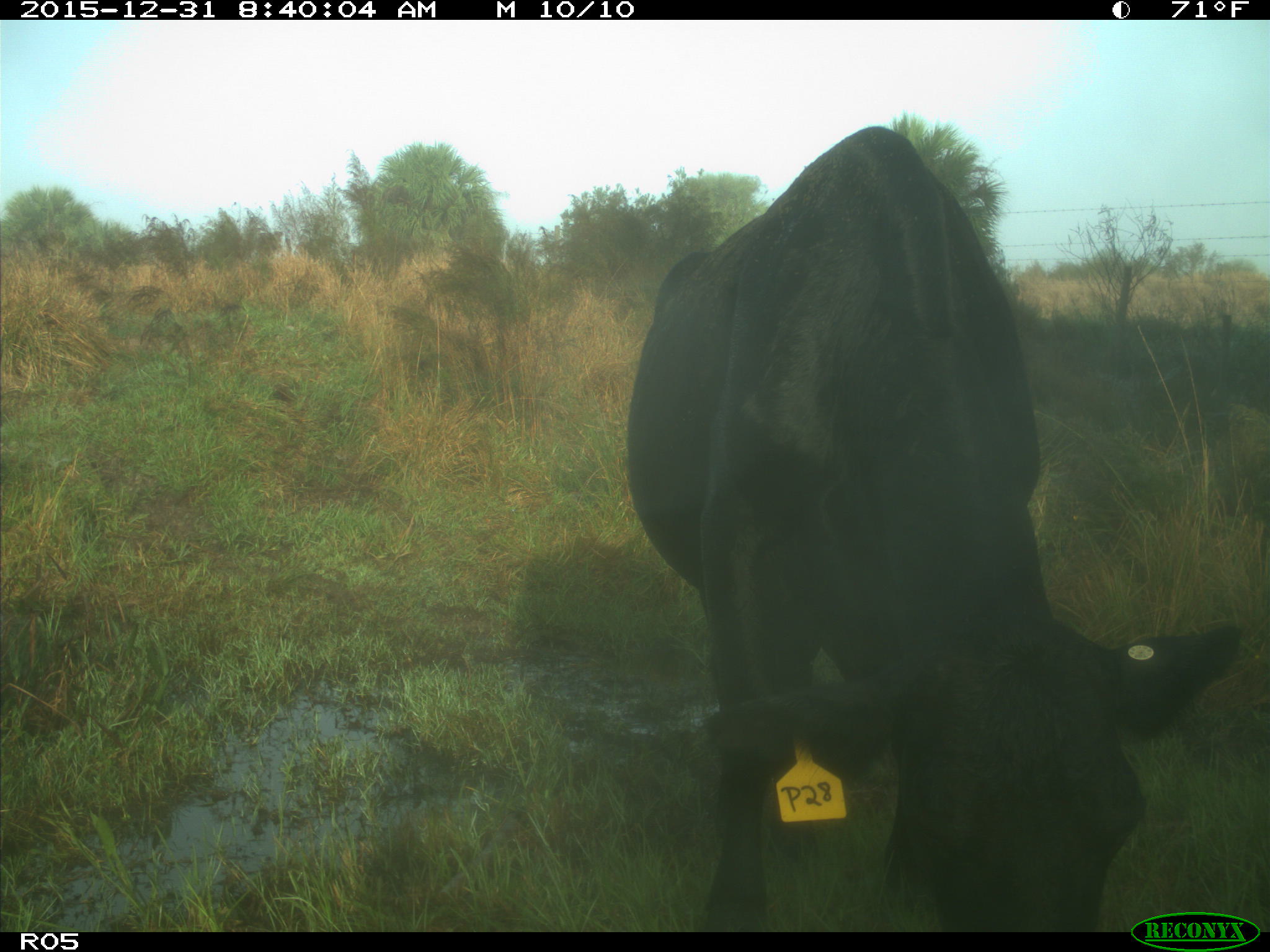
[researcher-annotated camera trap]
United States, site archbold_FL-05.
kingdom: Animalia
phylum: Chordata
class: Mammalia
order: Artiodactyla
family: Bovidae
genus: Bos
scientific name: Bos taurus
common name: domestic cow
Bos taurus (domestic cow).